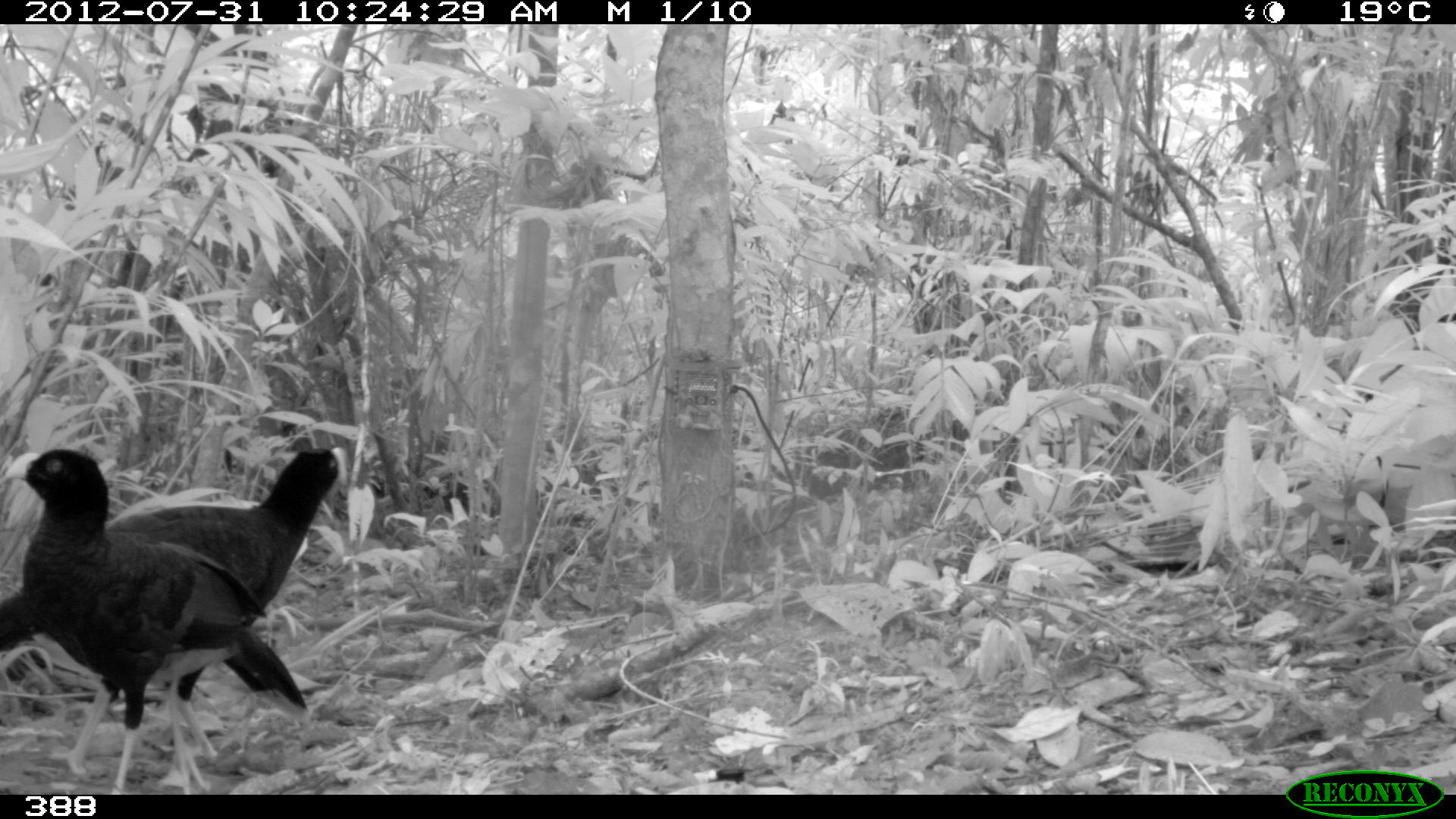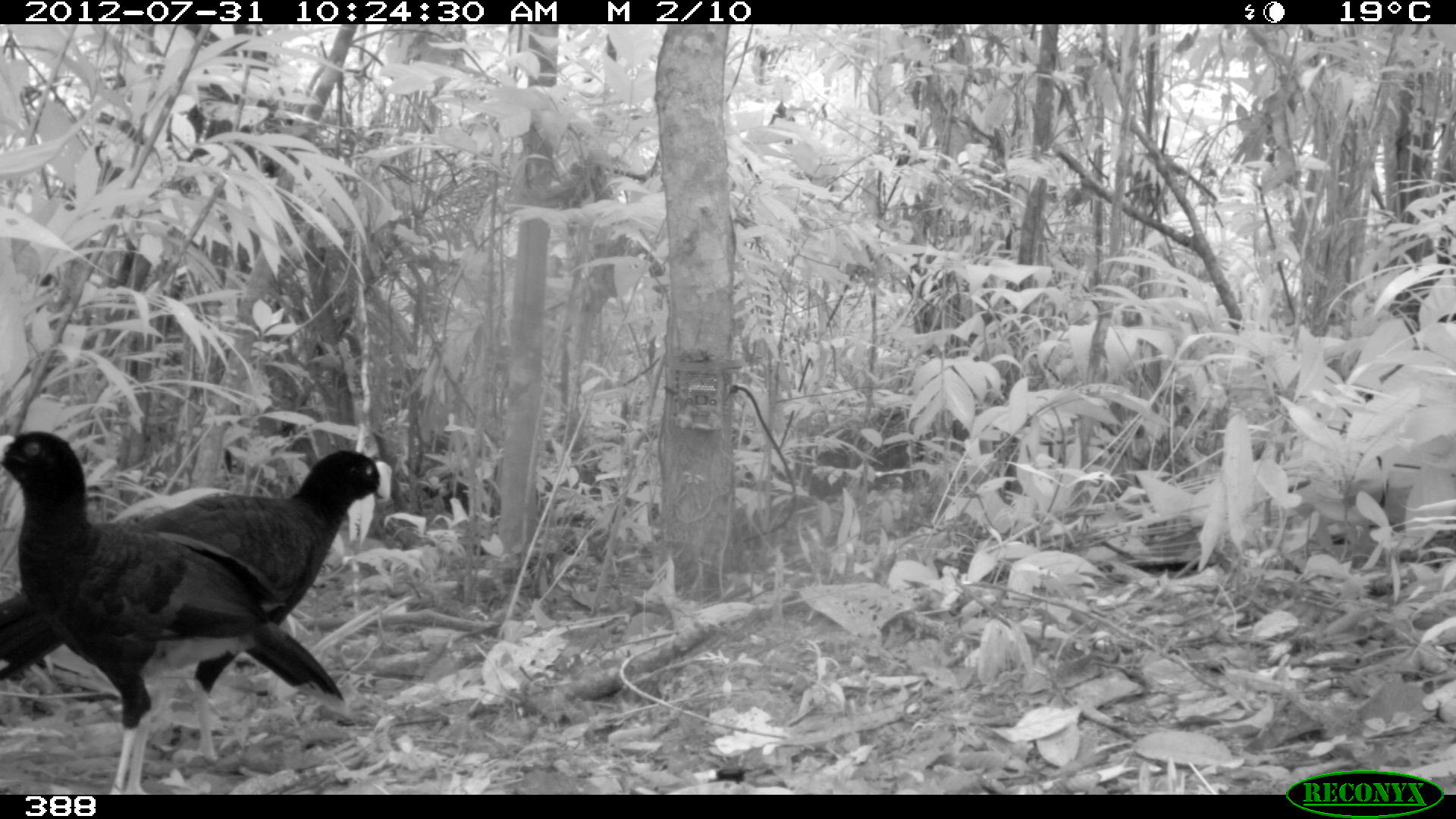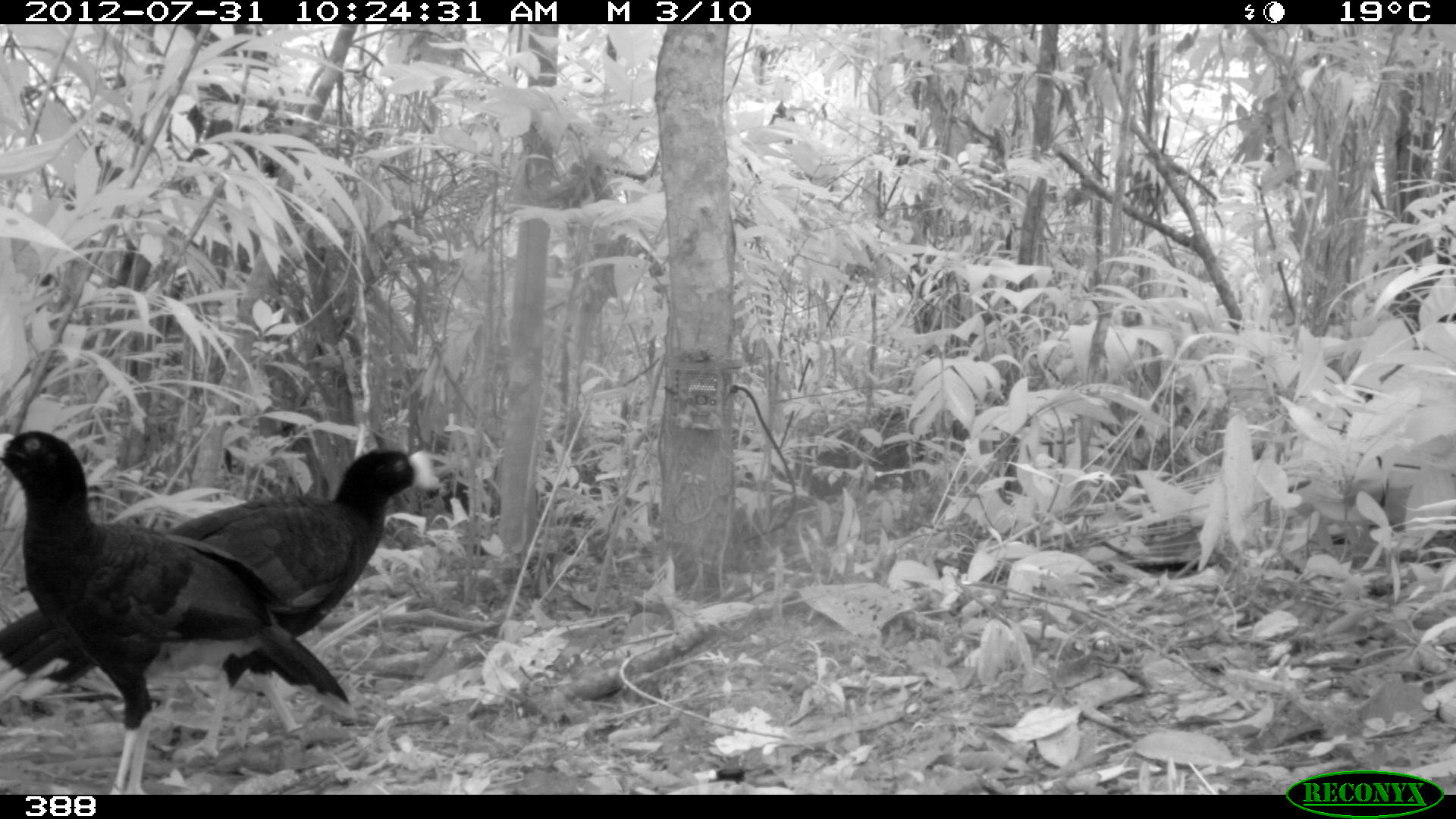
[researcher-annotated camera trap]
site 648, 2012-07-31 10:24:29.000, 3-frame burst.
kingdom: Animalia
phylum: Chordata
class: Aves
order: Galliformes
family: Cracidae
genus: Mitu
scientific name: Mitu tuberosum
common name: razor-billed curassow